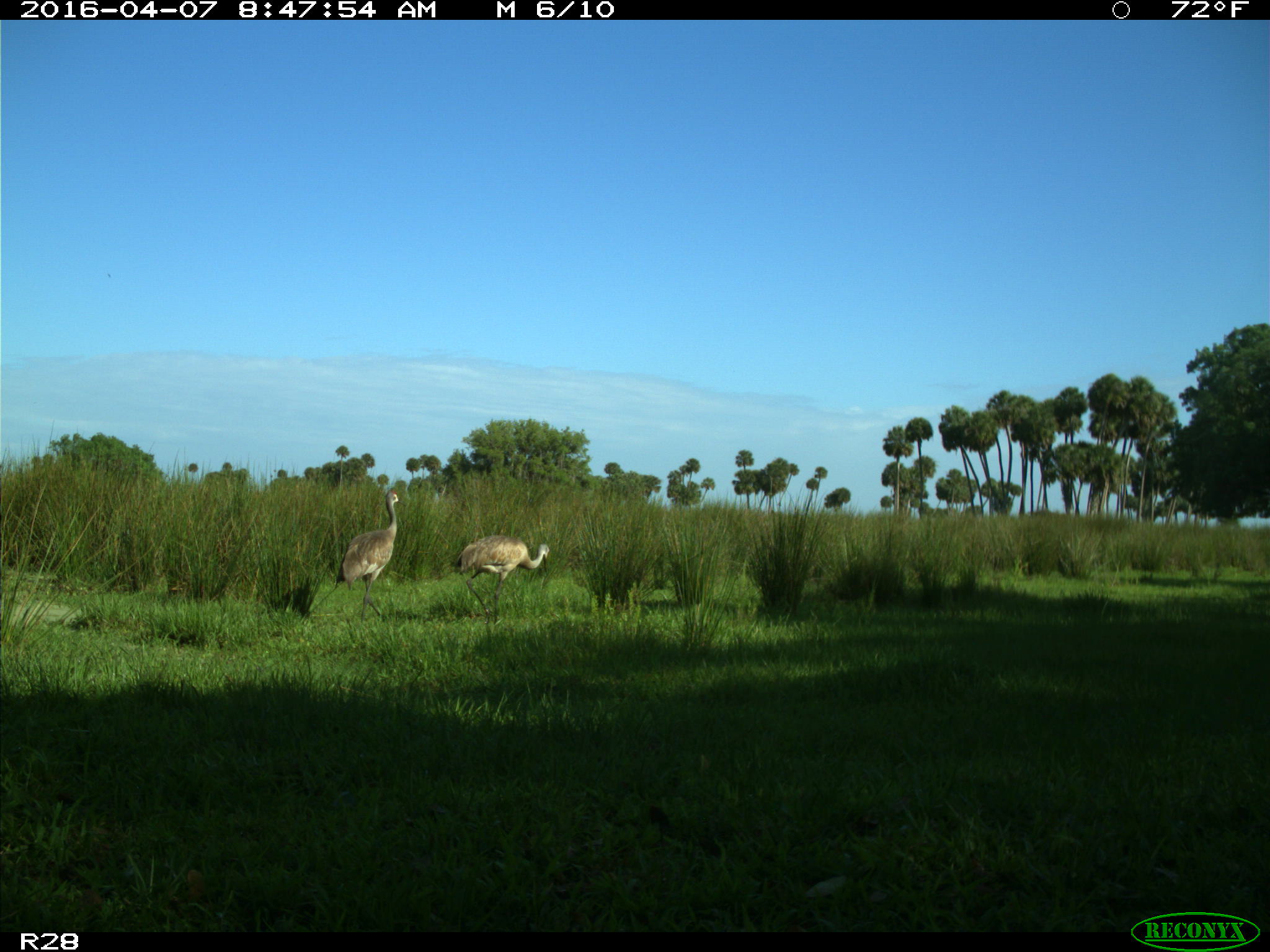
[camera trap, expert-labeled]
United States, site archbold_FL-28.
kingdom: Animalia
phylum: Chordata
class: Aves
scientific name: Aves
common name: birds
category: unidentified bird